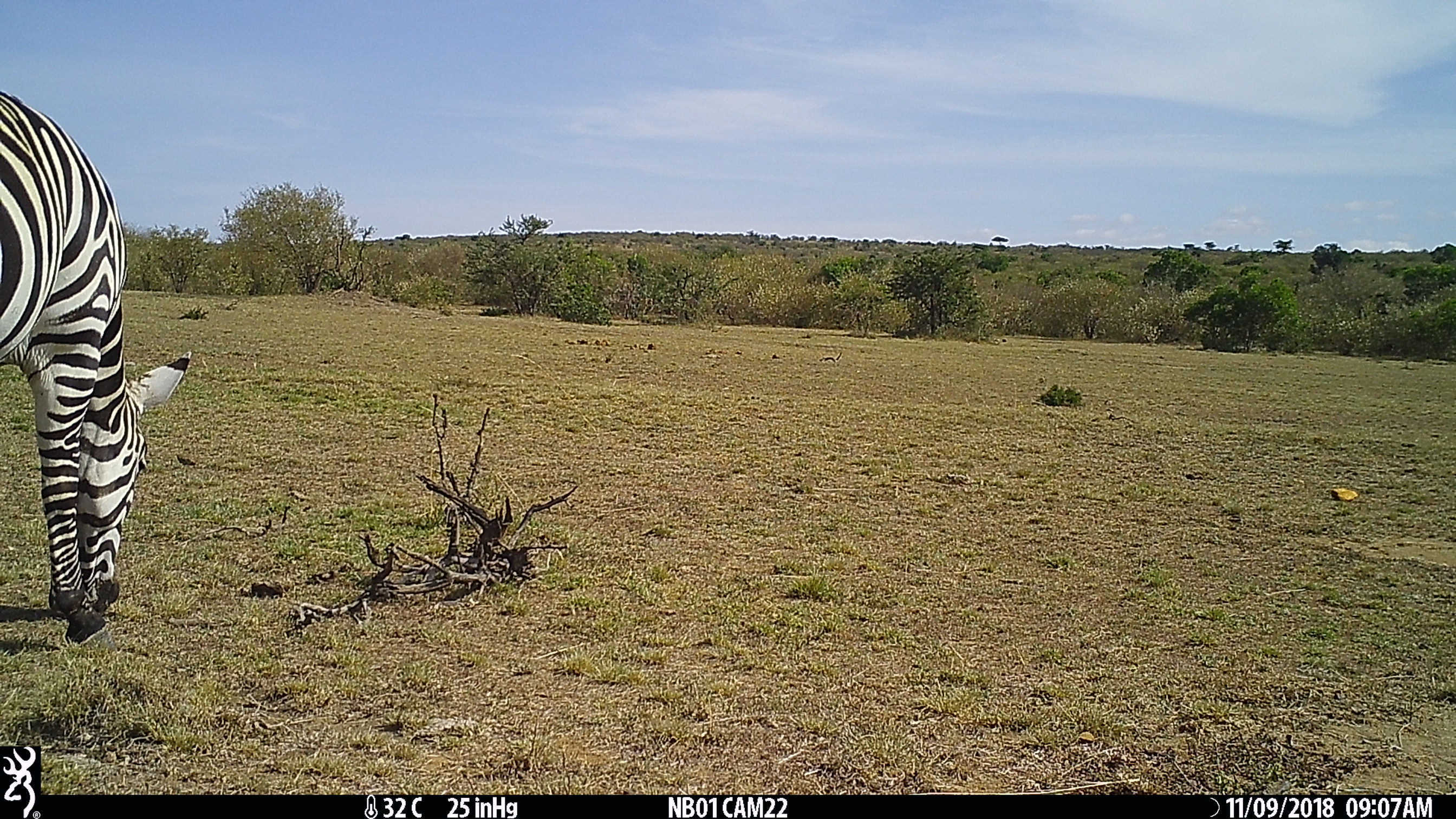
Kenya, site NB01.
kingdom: Animalia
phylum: Chordata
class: Mammalia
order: Perissodactyla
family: Equidae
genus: Equus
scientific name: Equus quagga burchellii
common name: burchell's zebra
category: zebra